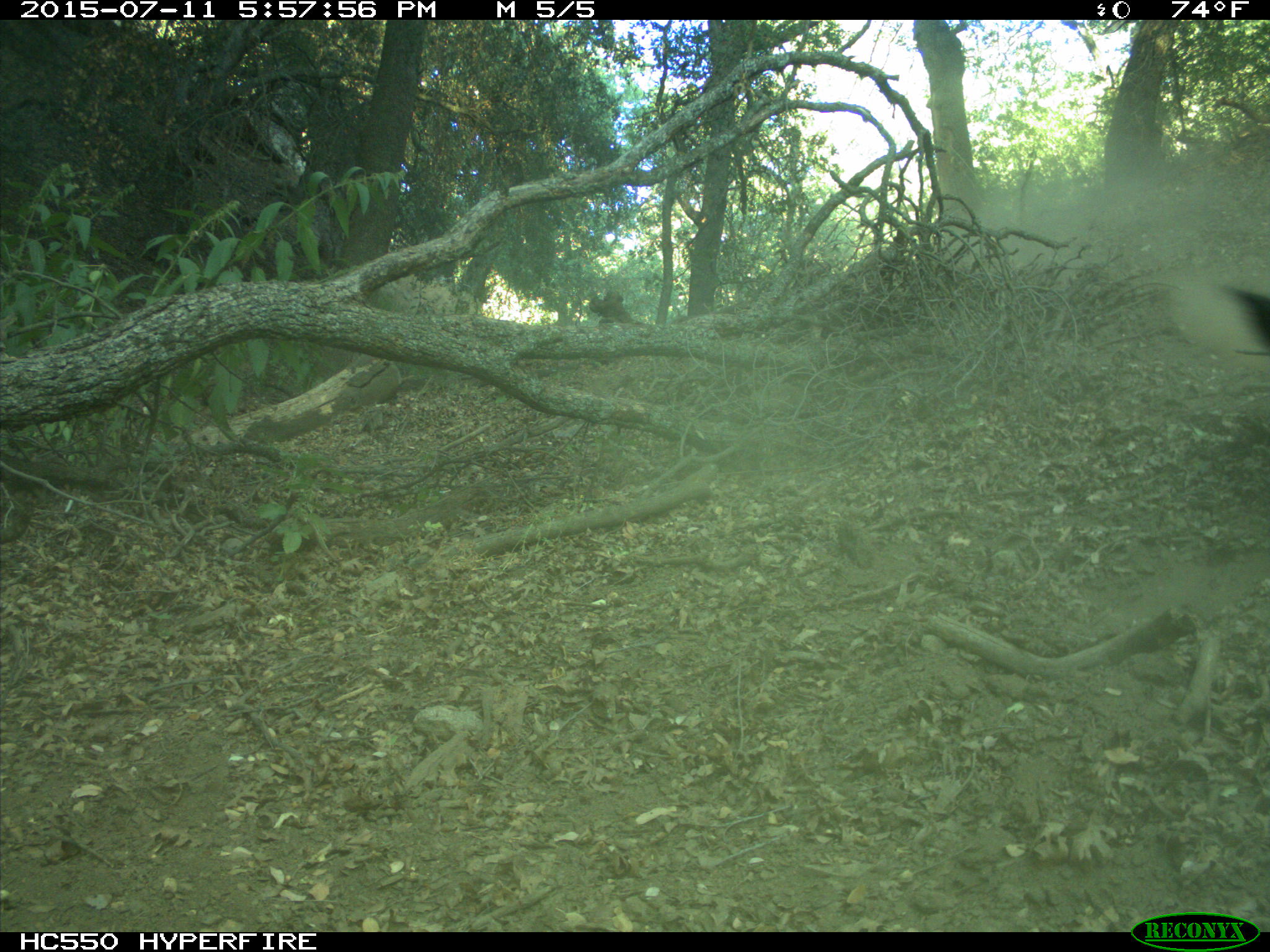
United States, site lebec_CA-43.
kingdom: Animalia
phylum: Chordata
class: Mammalia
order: Artiodactyla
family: Suidae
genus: Sus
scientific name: Sus scrofa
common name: wild boar